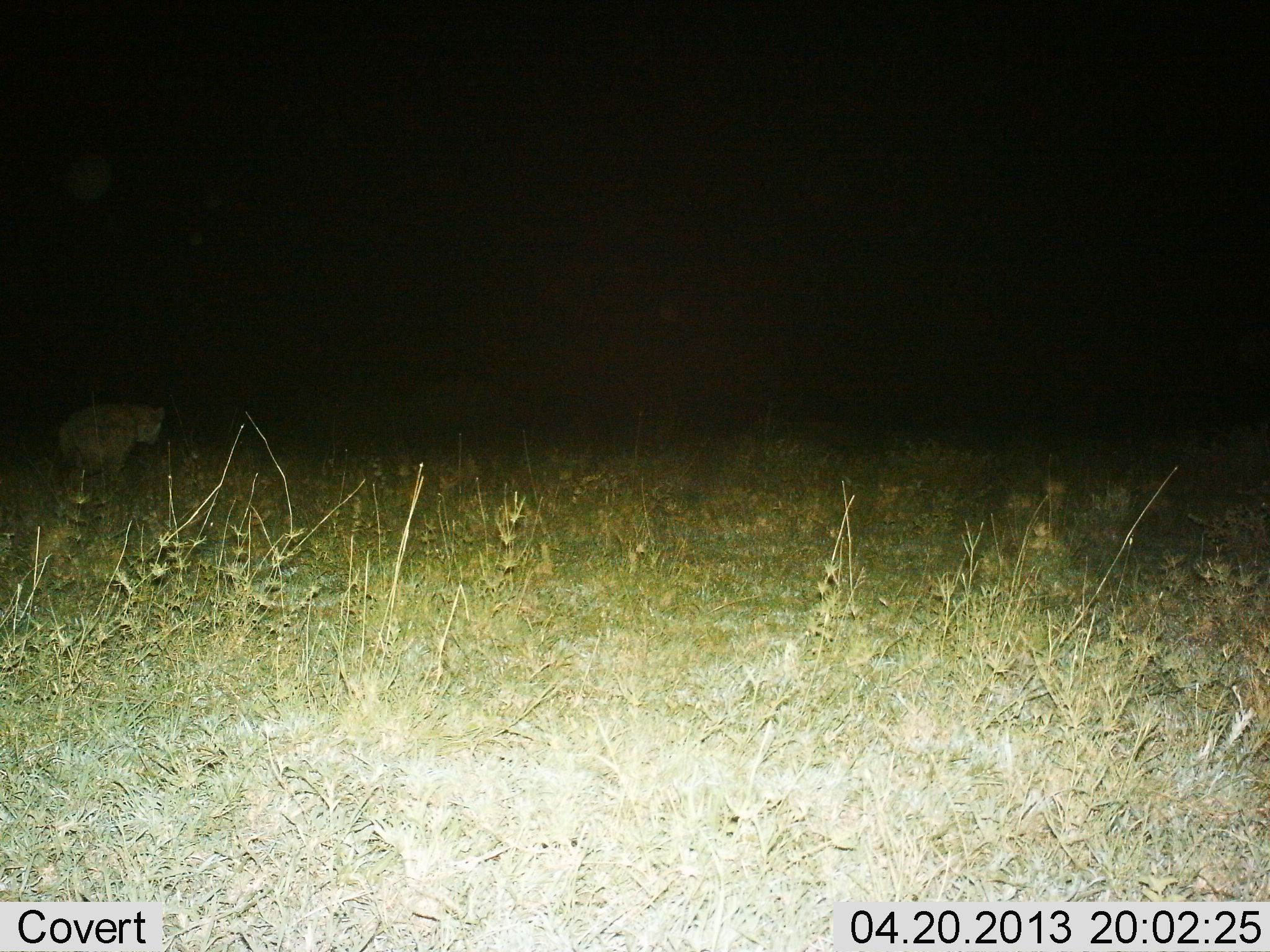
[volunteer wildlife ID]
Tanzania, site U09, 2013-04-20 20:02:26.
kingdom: Animalia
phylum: Chordata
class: Mammalia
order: Carnivora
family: Hyaenidae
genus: Crocuta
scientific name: Crocuta crocuta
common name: spotted hyena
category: hyenaspotted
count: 1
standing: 62%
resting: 0%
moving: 33%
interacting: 0%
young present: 0%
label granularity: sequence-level